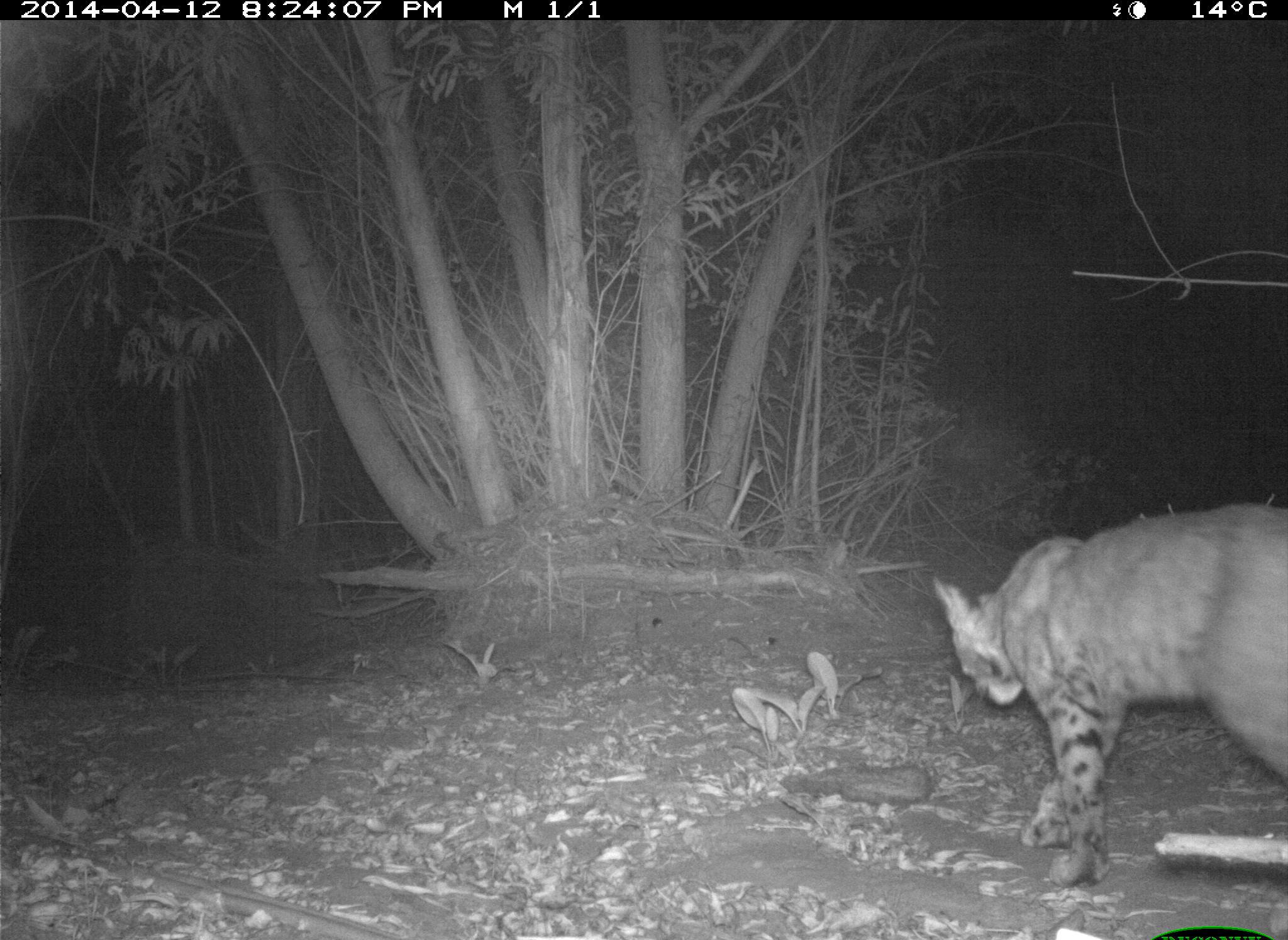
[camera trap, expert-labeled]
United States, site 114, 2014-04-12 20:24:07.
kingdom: Animalia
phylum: Chordata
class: Mammalia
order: Carnivora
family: Felidae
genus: Lynx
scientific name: Lynx rufus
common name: bobcat